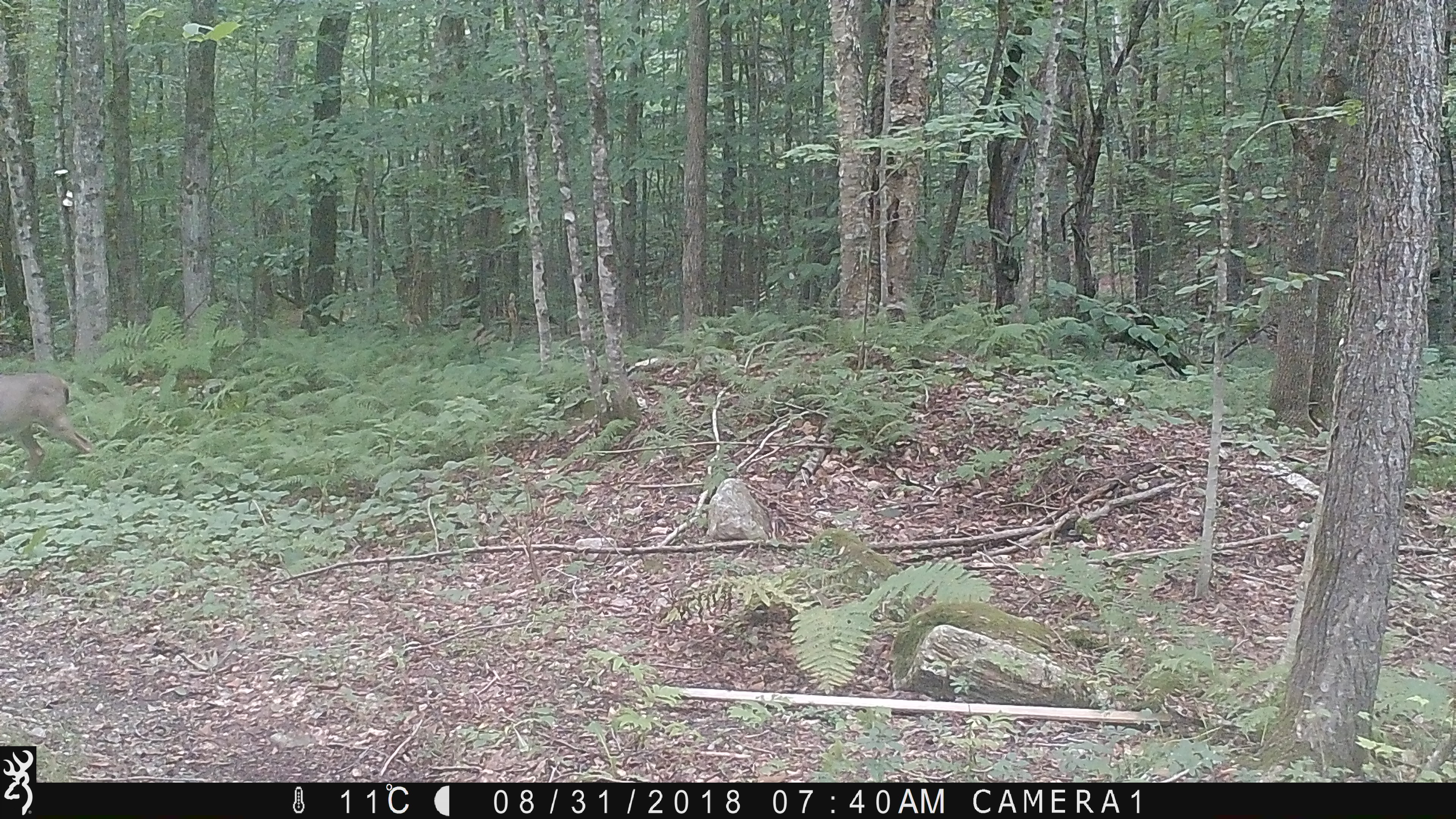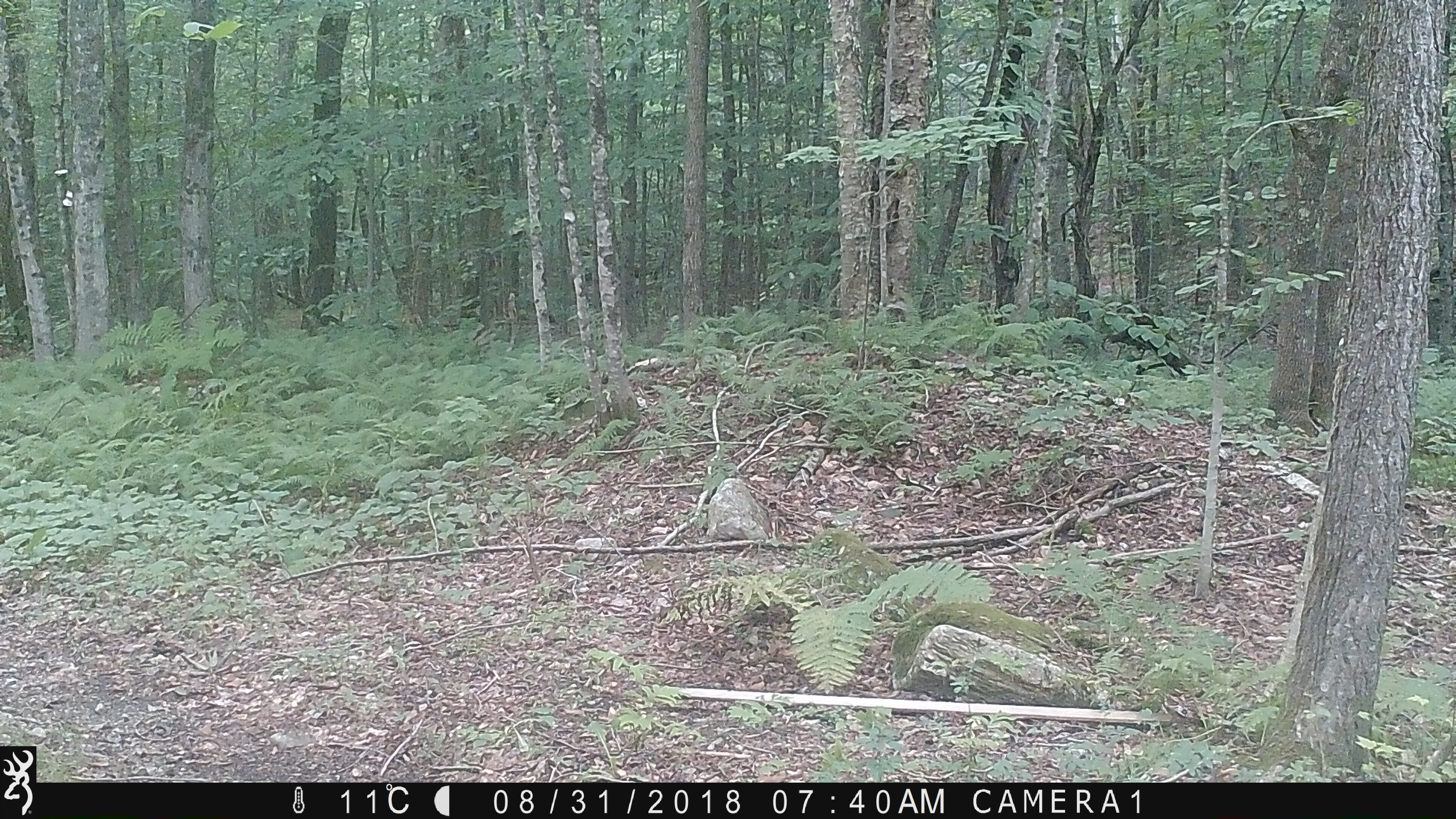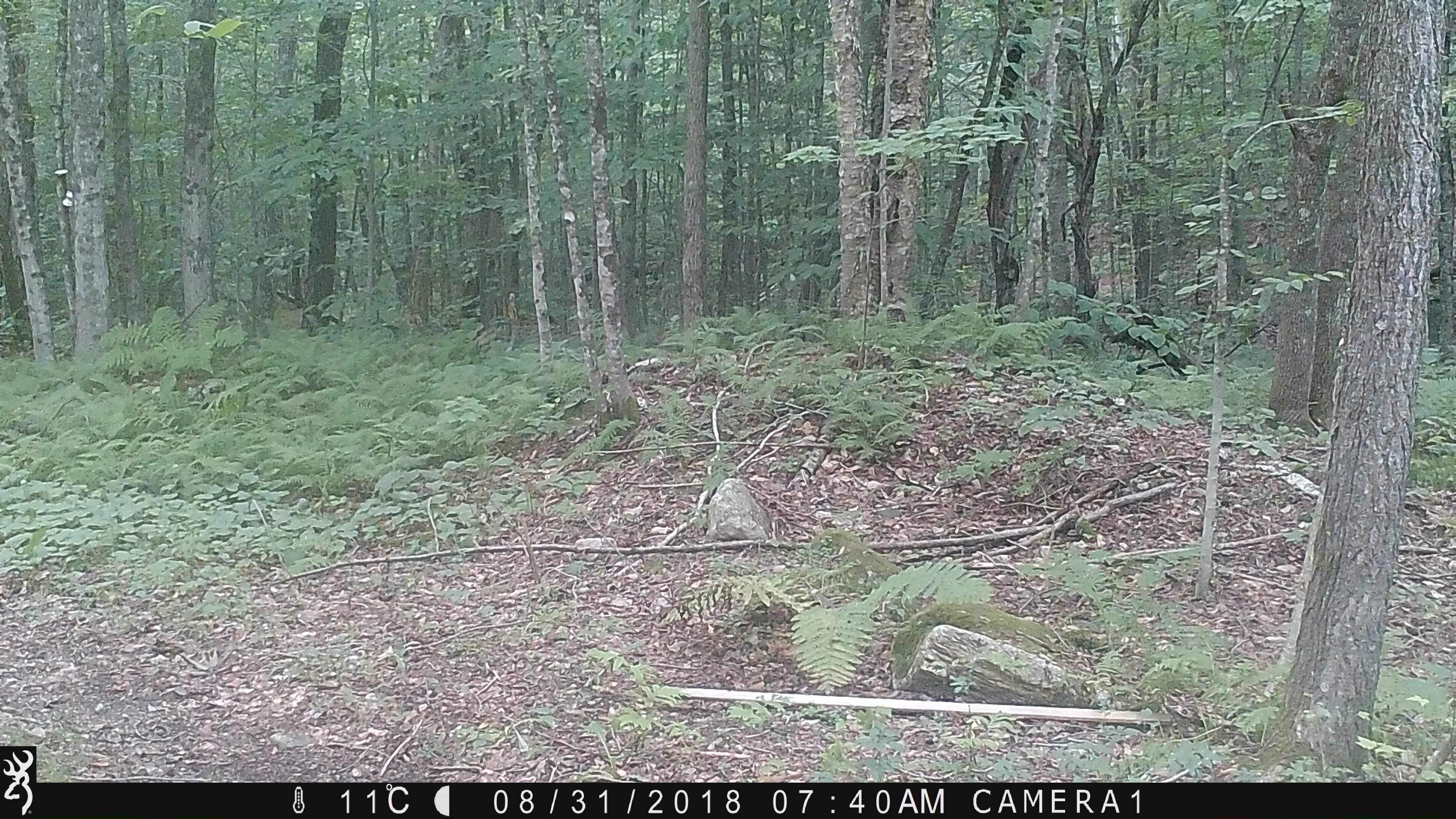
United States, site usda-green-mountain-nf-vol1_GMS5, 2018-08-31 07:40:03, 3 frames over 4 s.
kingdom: Animalia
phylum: Chordata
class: Mammalia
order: Artiodactyla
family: Cervidae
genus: Odocoileus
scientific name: Odocoileus virginianus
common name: white-tailed deer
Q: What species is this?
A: White-tailed deer (Odocoileus virginianus).